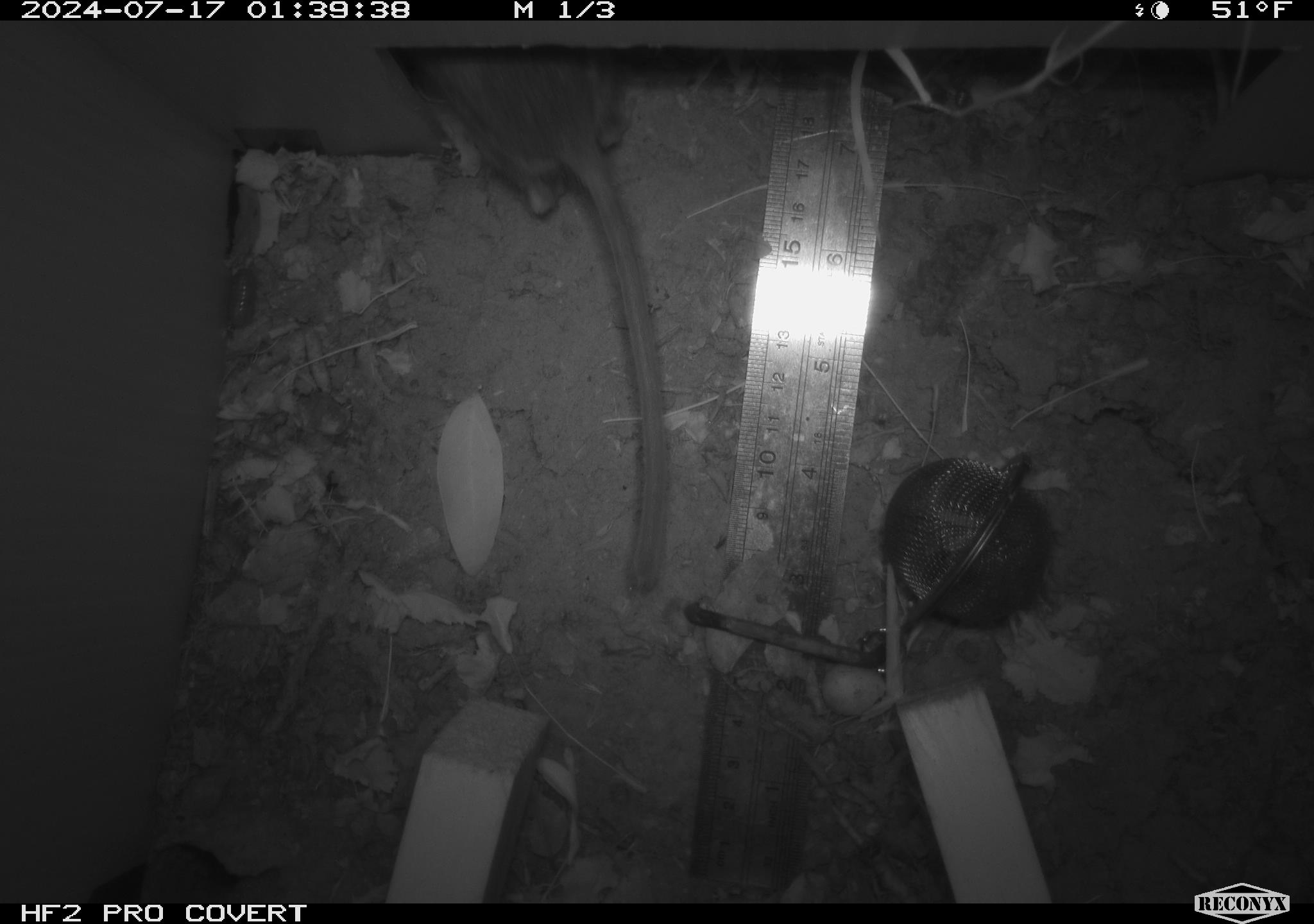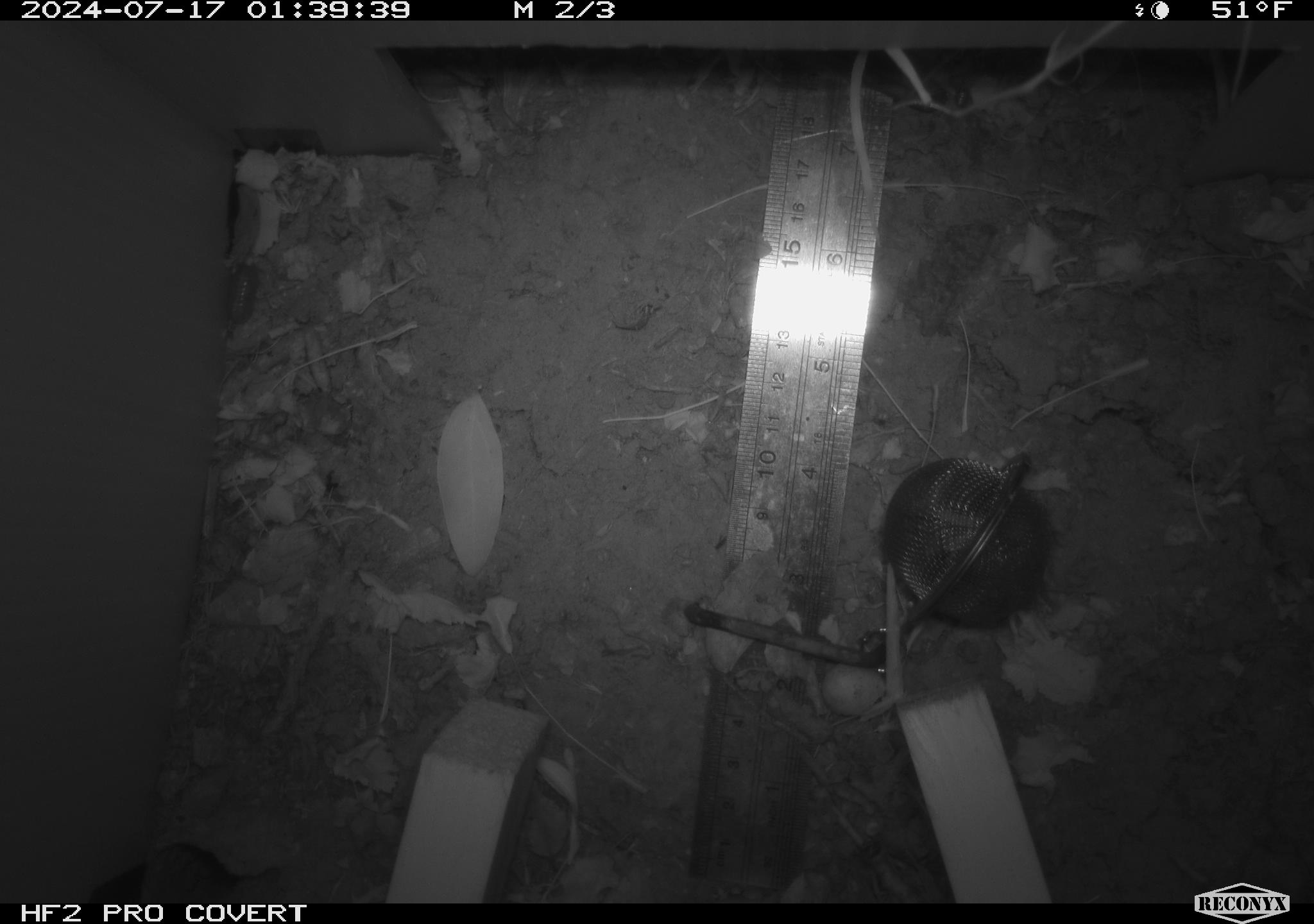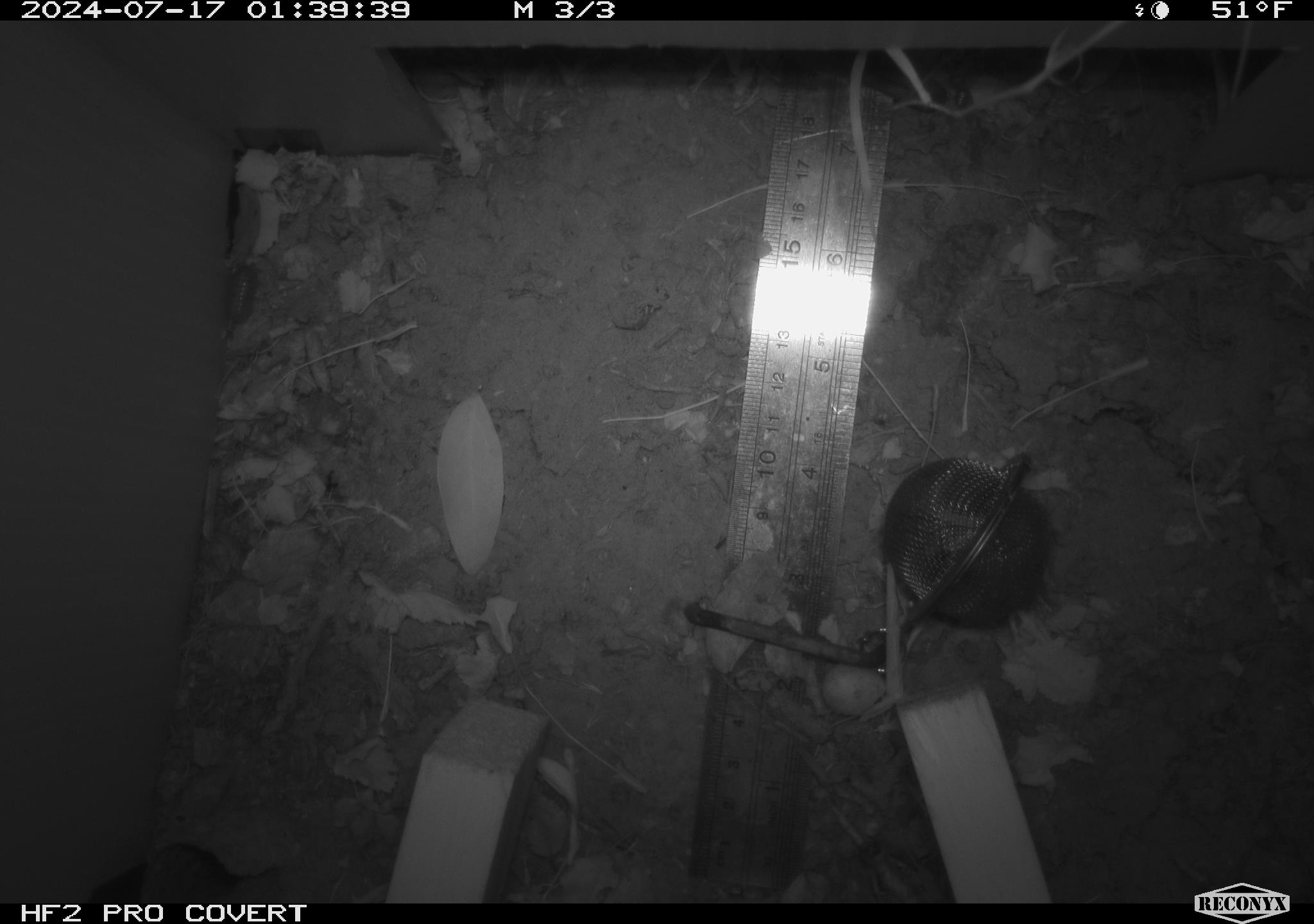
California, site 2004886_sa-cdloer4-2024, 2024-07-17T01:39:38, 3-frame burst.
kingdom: Animalia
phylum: Chordata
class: Mammalia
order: Rodentia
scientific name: Rodentia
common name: rodent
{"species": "rodent (Rodentia)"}